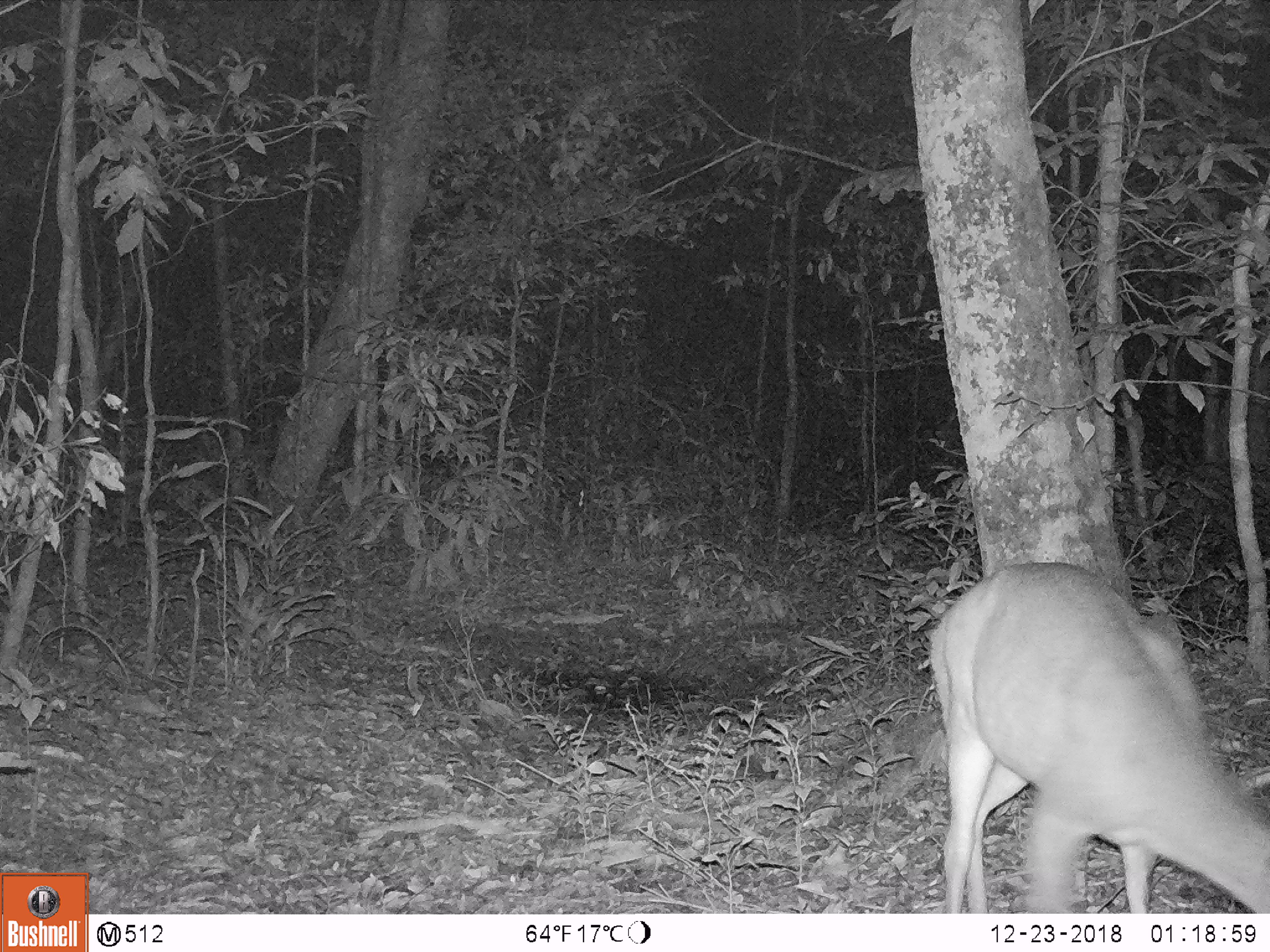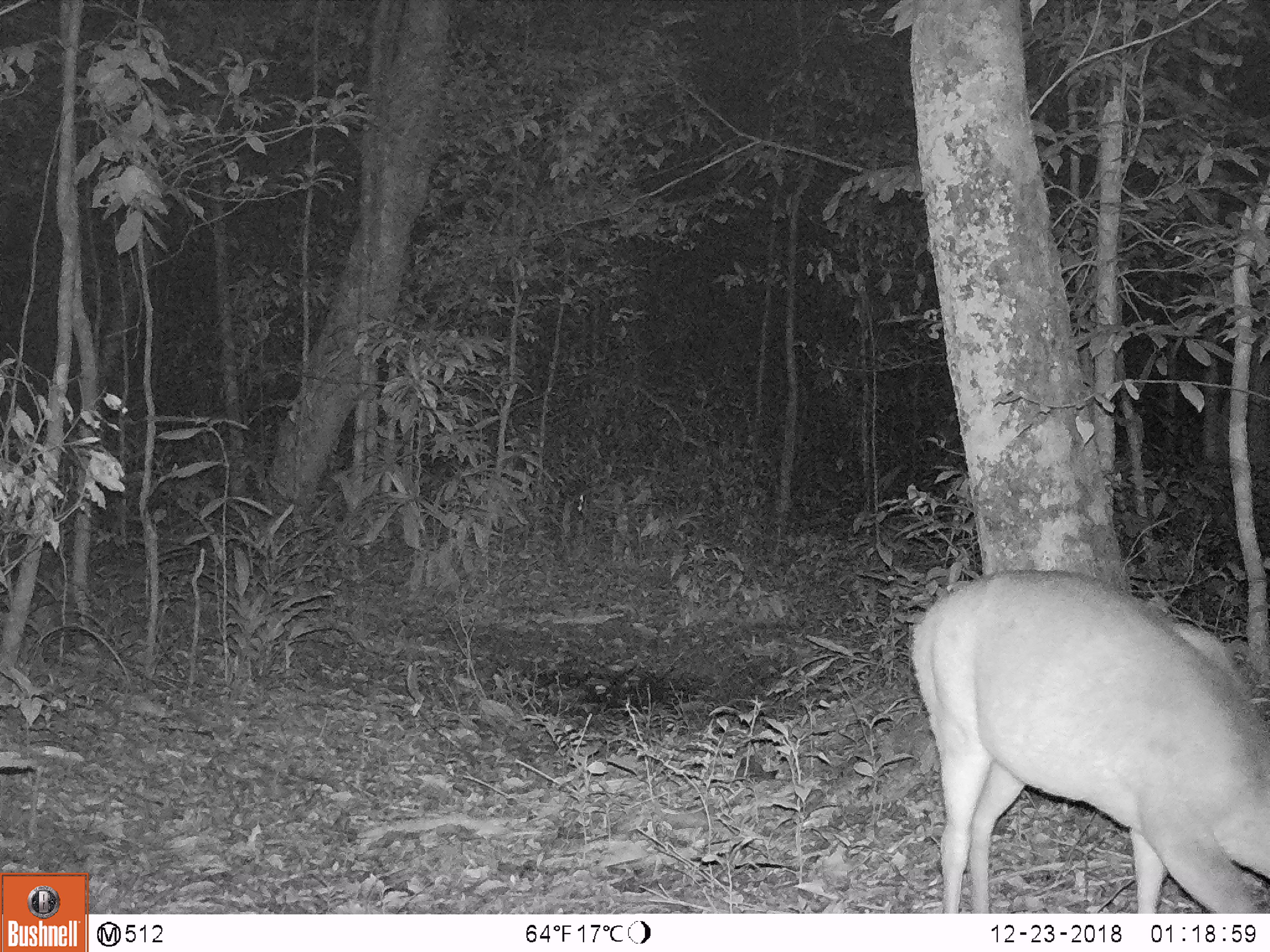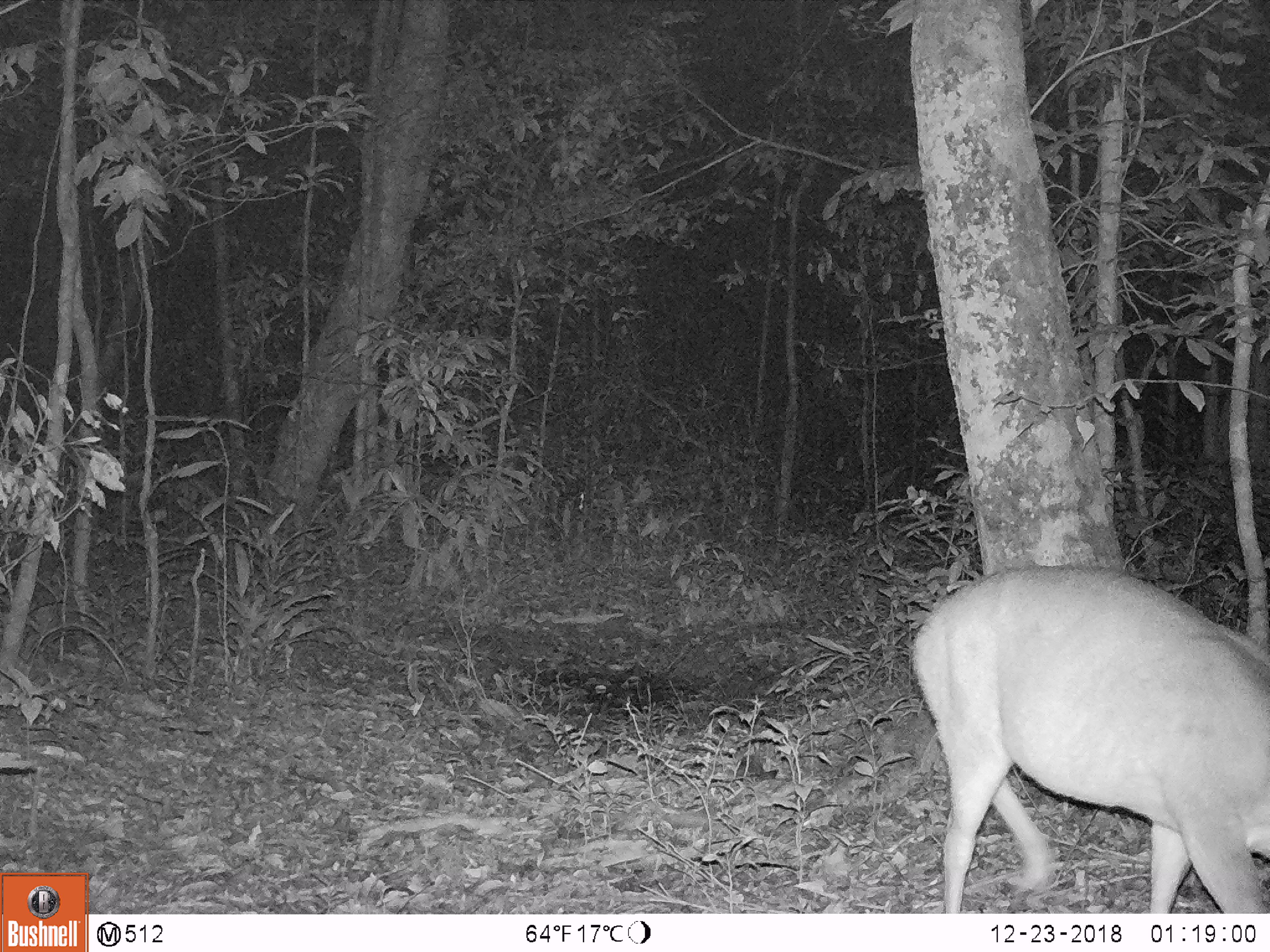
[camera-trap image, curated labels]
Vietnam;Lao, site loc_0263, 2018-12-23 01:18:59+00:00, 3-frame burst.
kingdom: Animalia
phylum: Chordata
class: Mammalia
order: Artiodactyla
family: Cervidae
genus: Muntiacus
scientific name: Muntiacus vuquangensis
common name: large-antlered muntjac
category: large antlered muntjac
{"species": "large antlered muntjac (large-antlered muntjac) (Muntiacus vuquangensis)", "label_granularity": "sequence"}